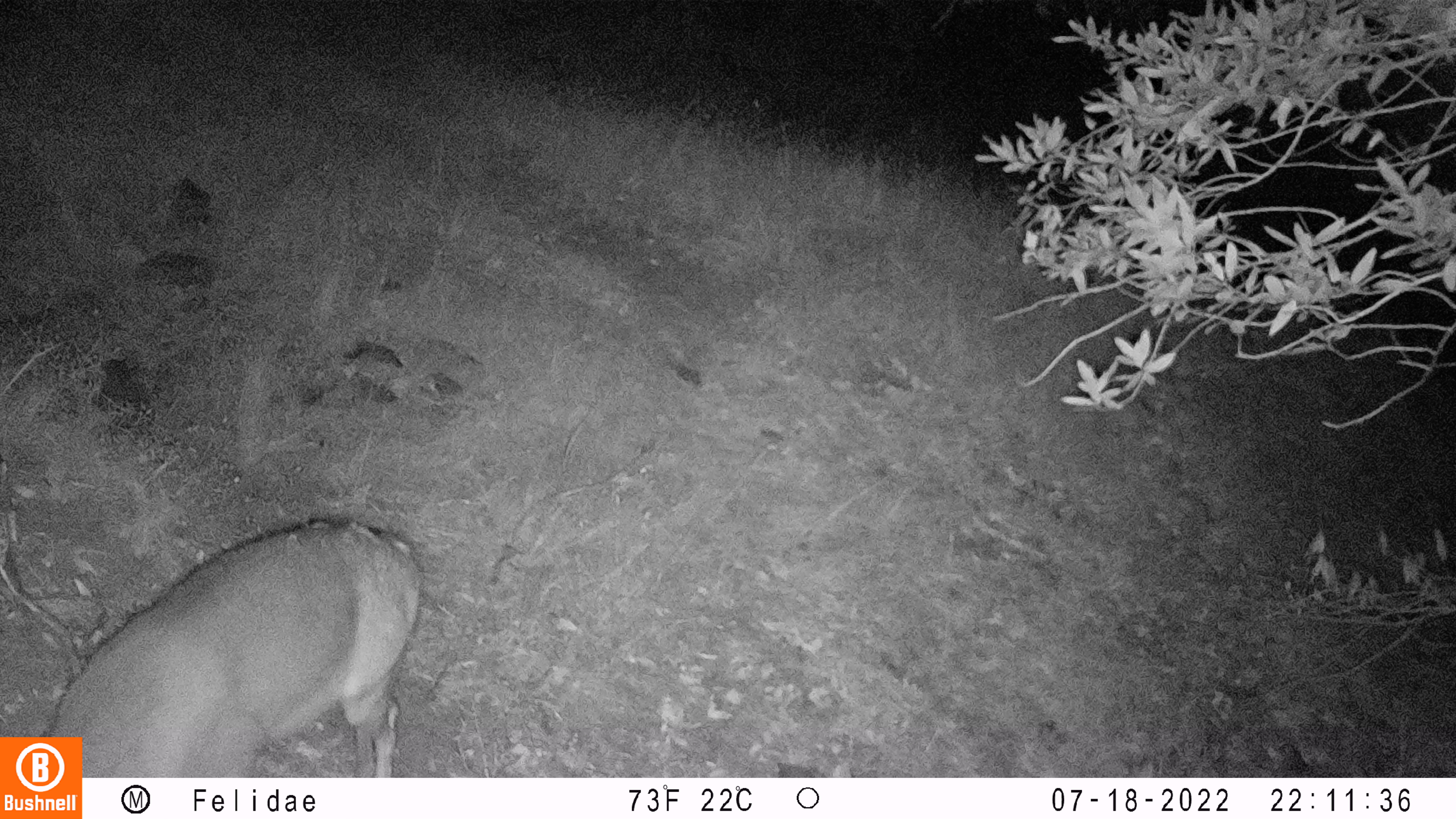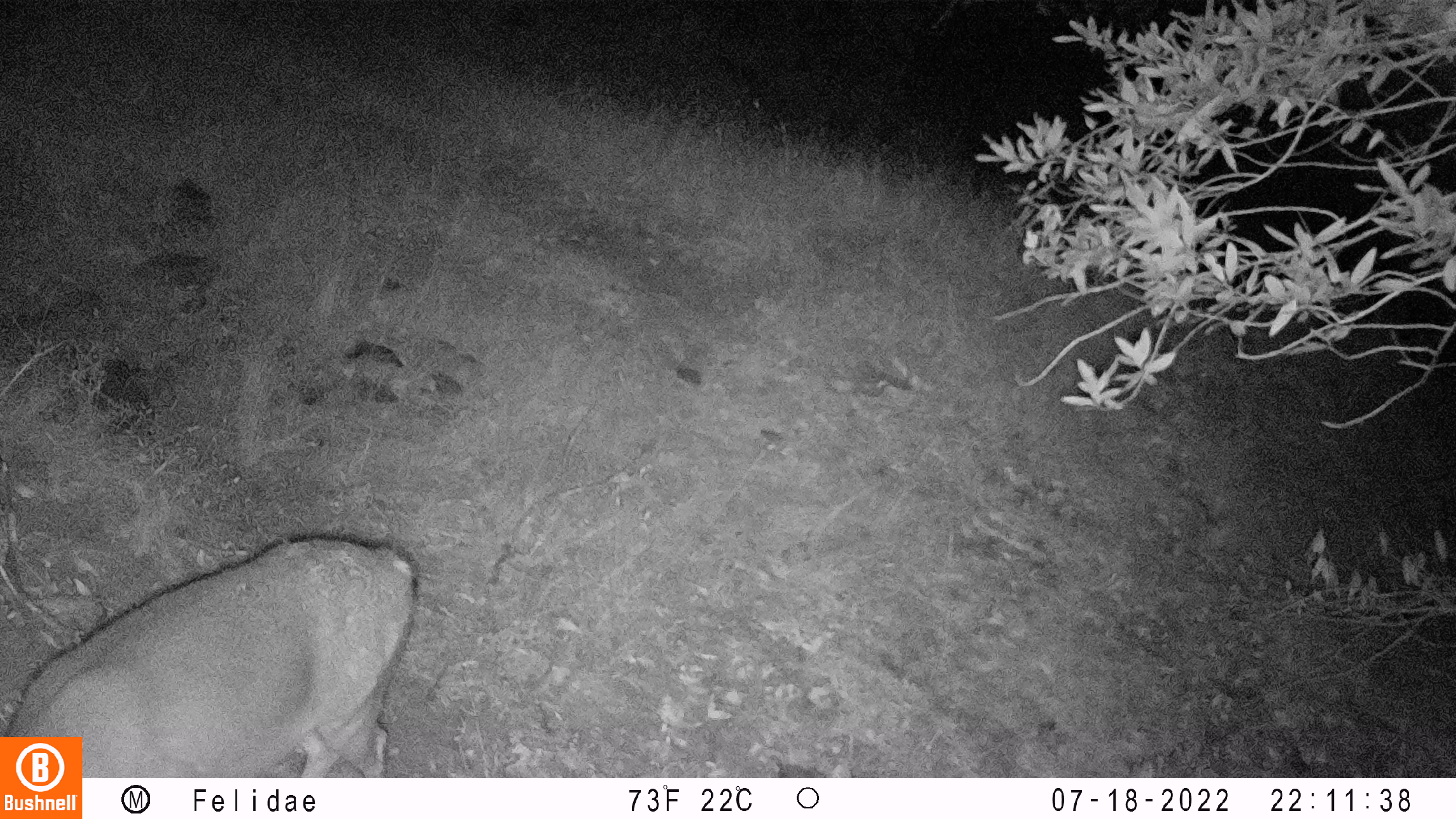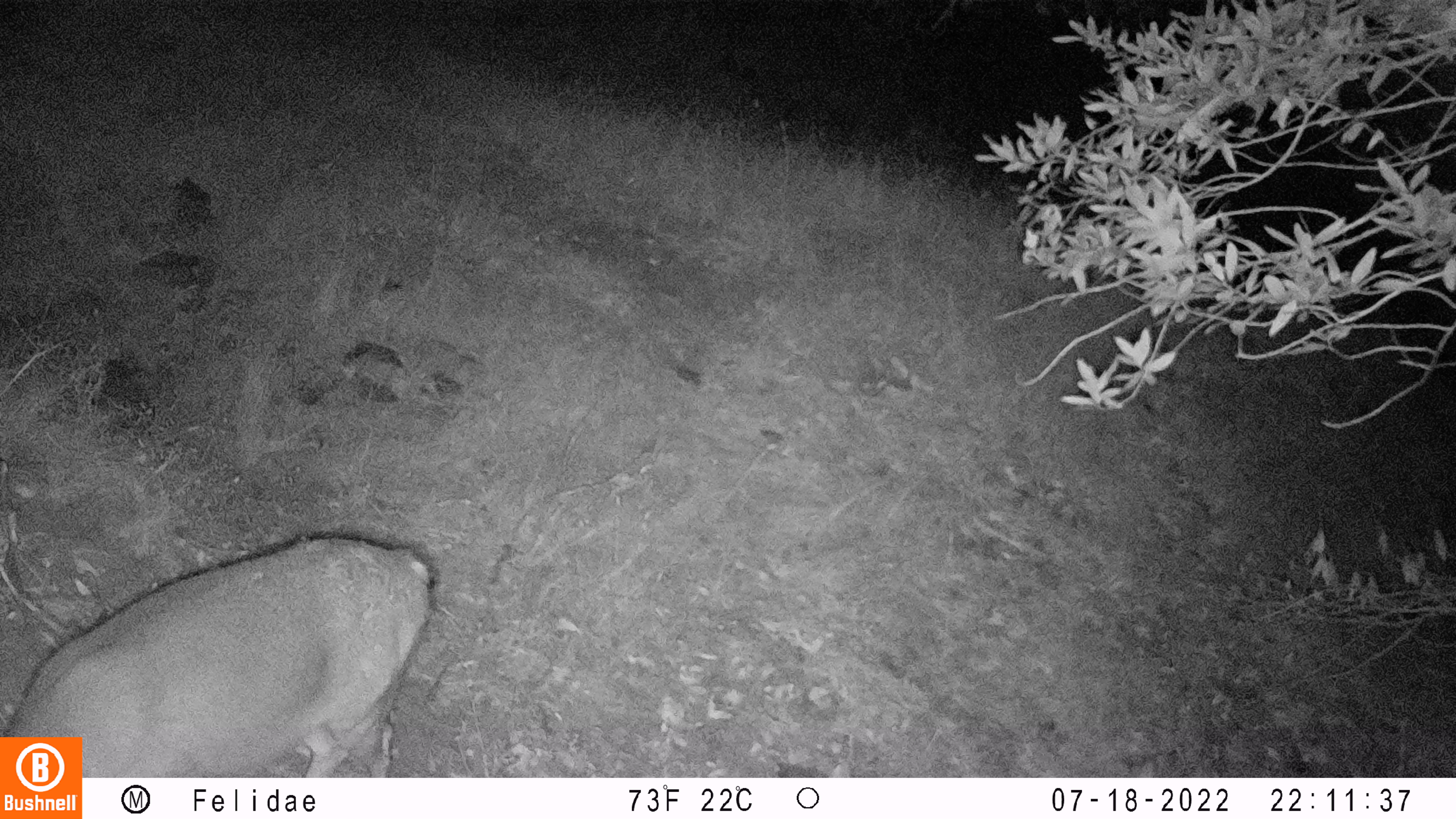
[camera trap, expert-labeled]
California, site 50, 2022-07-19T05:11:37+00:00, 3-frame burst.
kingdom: Animalia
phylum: Chordata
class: Mammalia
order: Artiodactyla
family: Cervidae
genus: Odocoileus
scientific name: Odocoileus hemionus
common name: mule deer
Mule deer (Odocoileus hemionus).